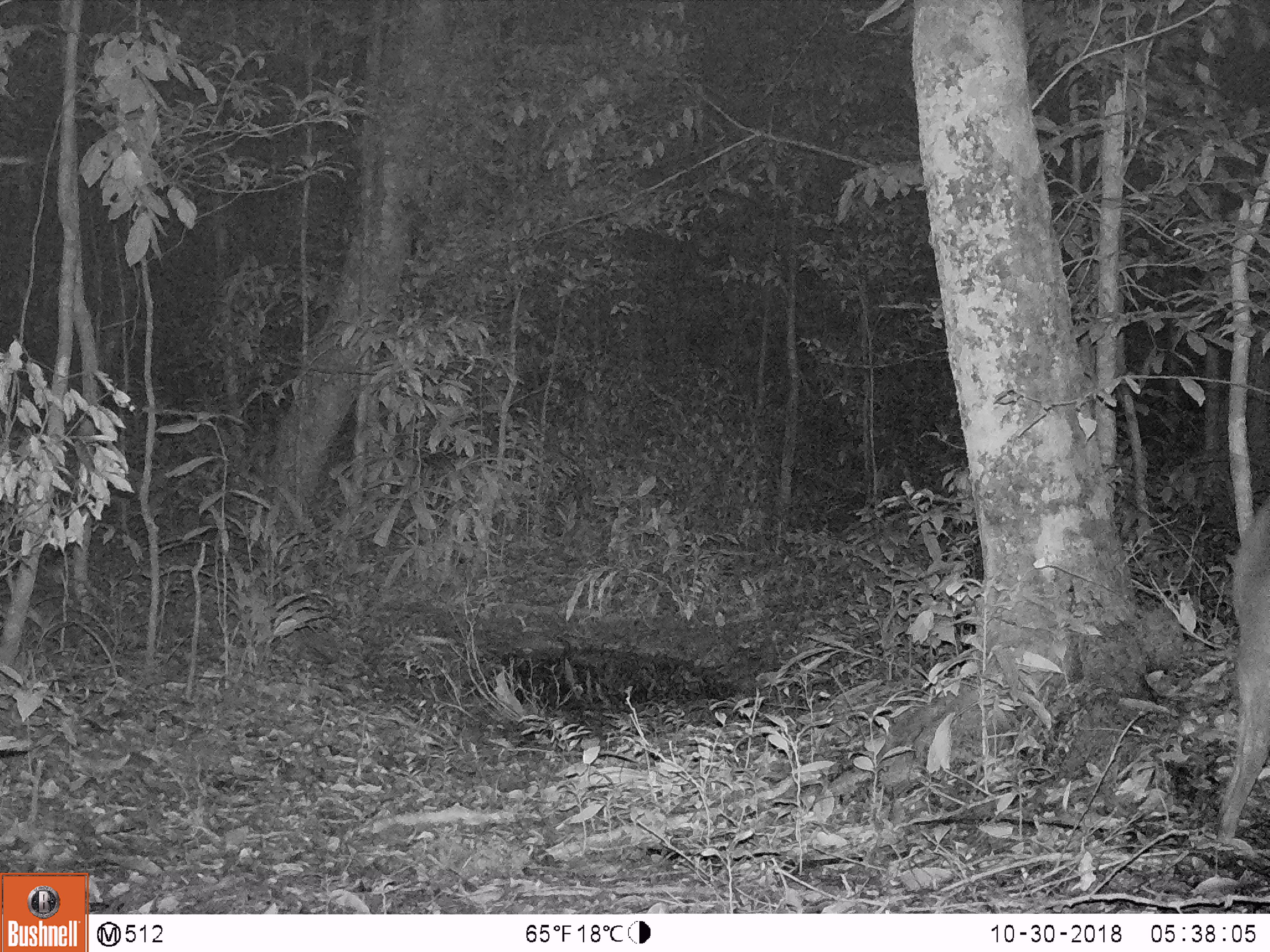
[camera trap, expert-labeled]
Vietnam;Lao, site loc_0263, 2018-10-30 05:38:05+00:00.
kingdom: Animalia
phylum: Chordata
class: Mammalia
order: Artiodactyla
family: Cervidae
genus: Muntiacus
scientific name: Muntiacus vuquangensis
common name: large-antlered muntjac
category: large antlered muntjac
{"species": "large antlered muntjac (large-antlered muntjac) (Muntiacus vuquangensis)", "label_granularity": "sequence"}